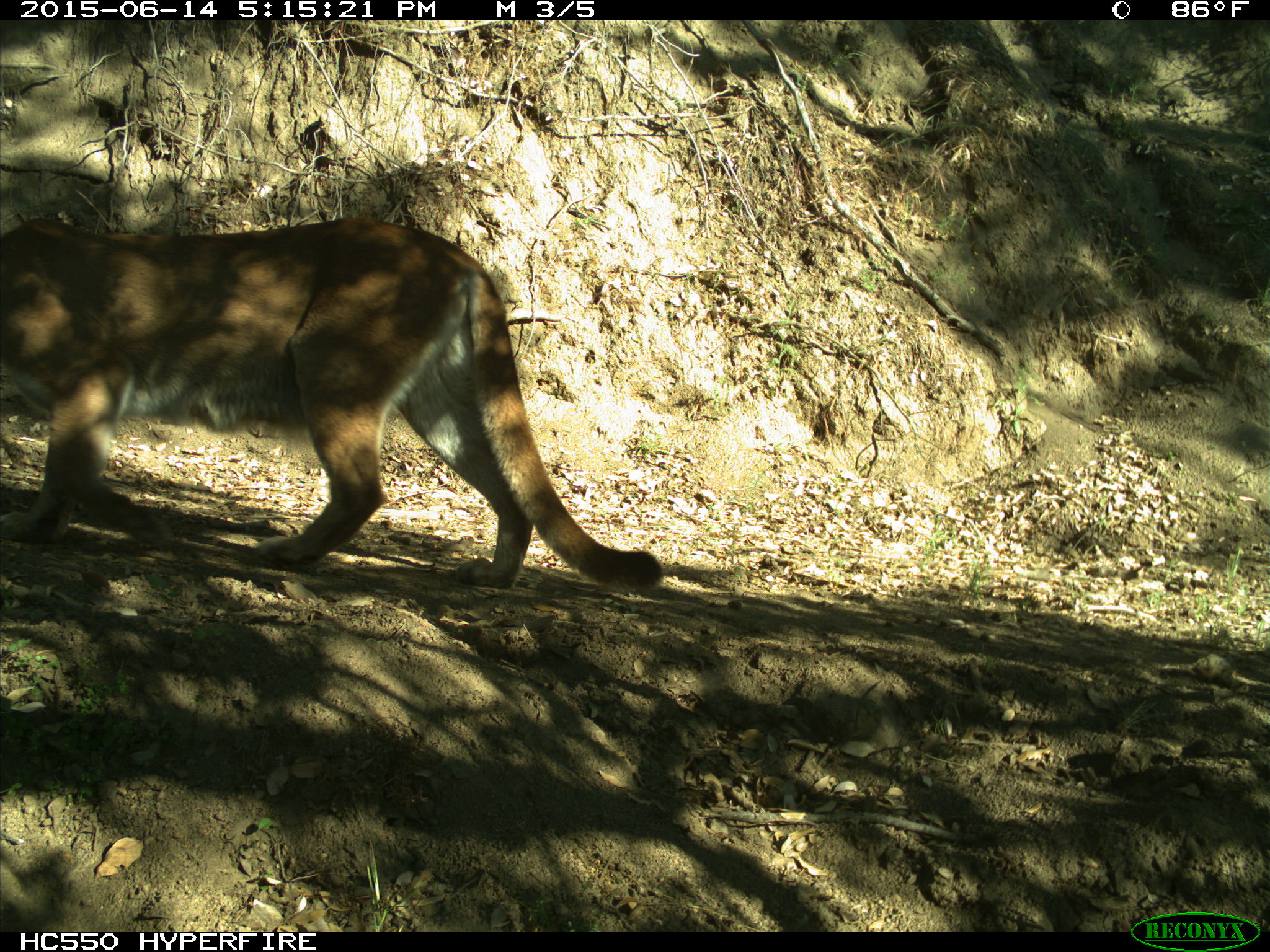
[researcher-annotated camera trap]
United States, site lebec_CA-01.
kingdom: Animalia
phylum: Chordata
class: Mammalia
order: Carnivora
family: Felidae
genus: Puma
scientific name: Puma concolor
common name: mountain lion